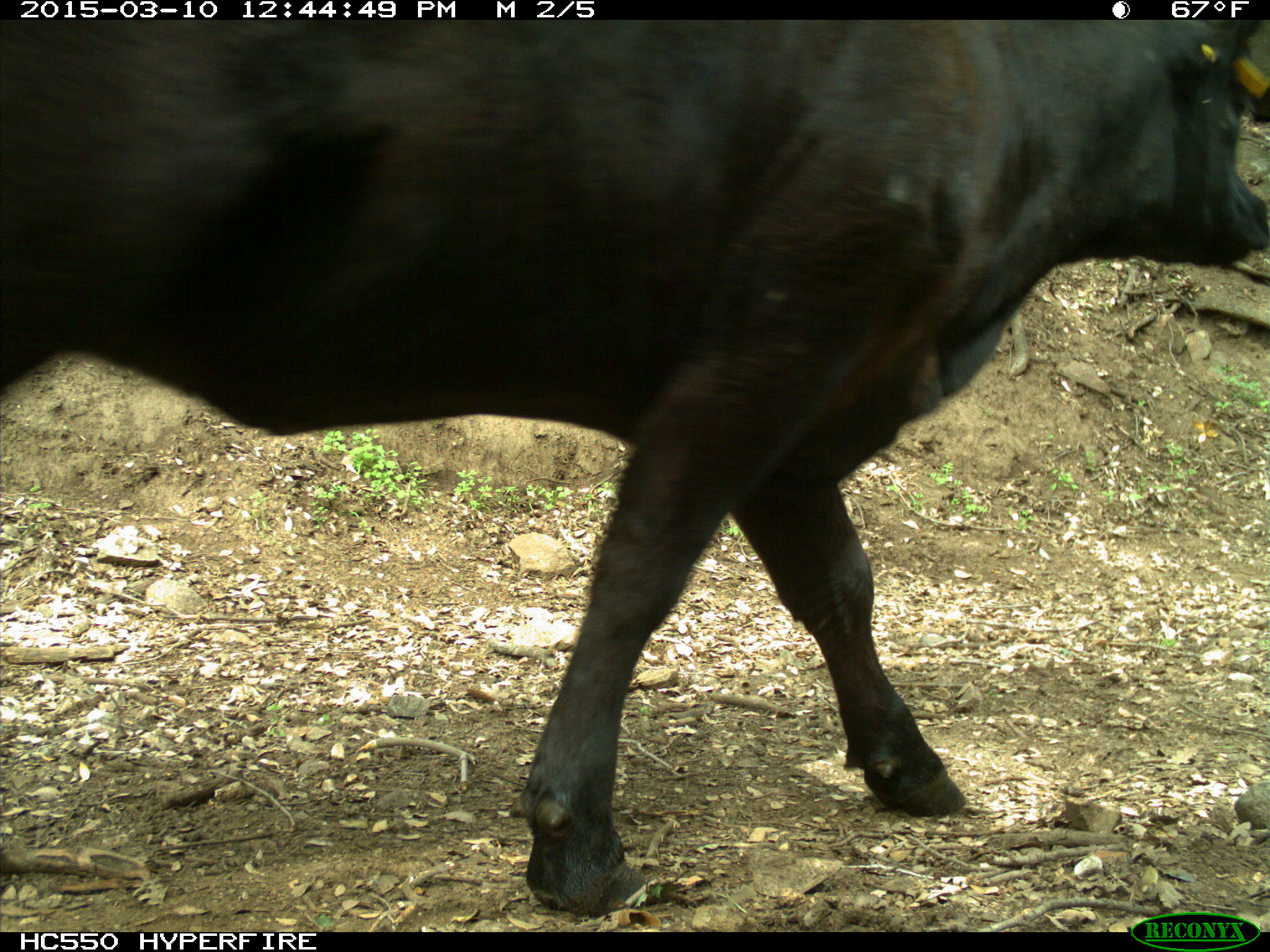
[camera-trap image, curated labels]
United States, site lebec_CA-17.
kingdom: Animalia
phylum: Chordata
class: Mammalia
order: Artiodactyla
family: Bovidae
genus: Bos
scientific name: Bos taurus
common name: domestic cow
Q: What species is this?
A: Bos taurus (domestic cow).